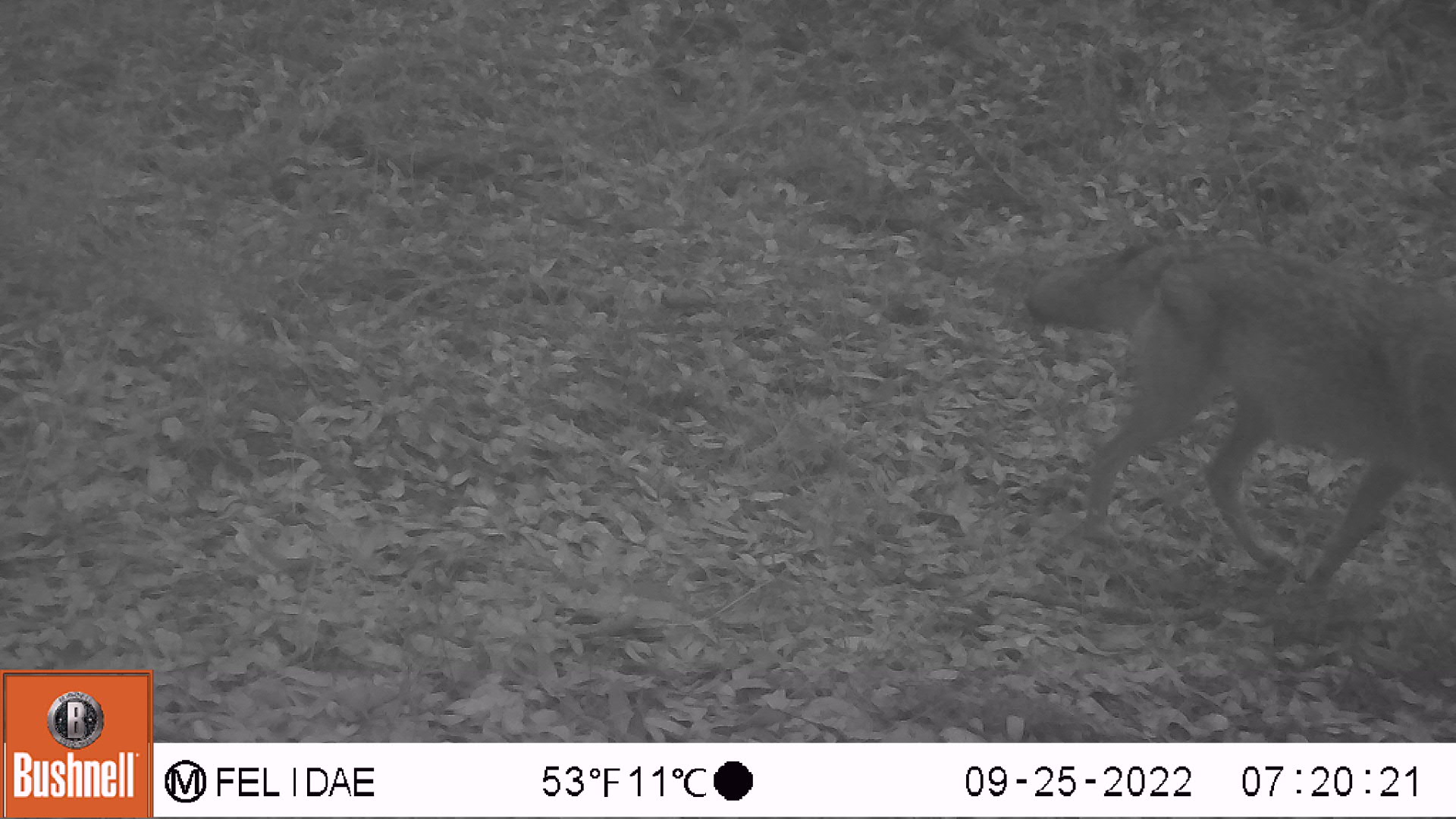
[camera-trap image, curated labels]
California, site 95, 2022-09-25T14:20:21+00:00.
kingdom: Animalia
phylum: Chordata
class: Mammalia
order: Carnivora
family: Canidae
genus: Canis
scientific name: Canis latrans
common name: coyote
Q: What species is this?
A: Coyote (Canis latrans).